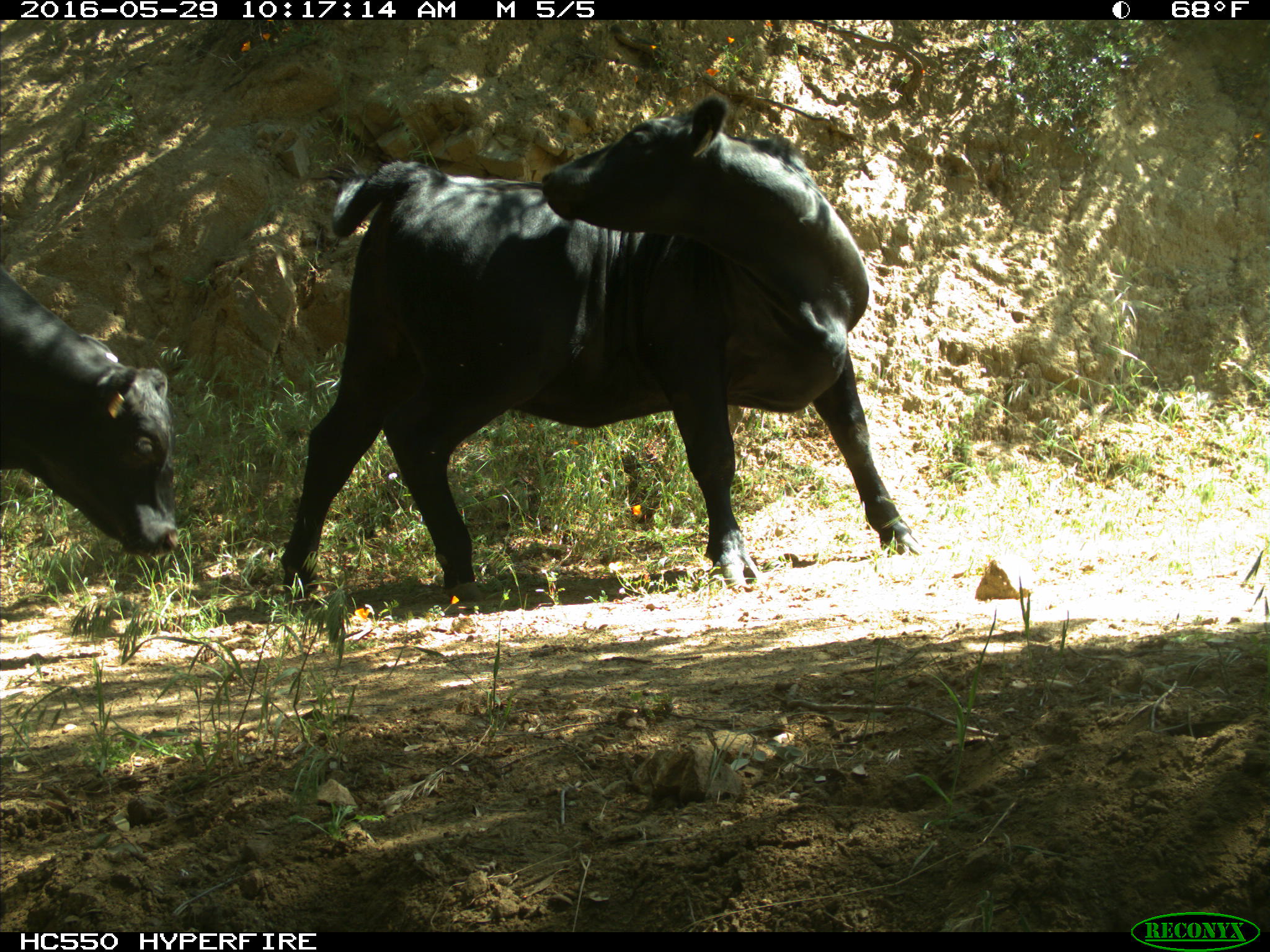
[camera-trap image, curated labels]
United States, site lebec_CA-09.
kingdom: Animalia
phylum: Chordata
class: Mammalia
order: Artiodactyla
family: Bovidae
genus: Bos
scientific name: Bos taurus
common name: domestic cow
Bos taurus (domestic cow).